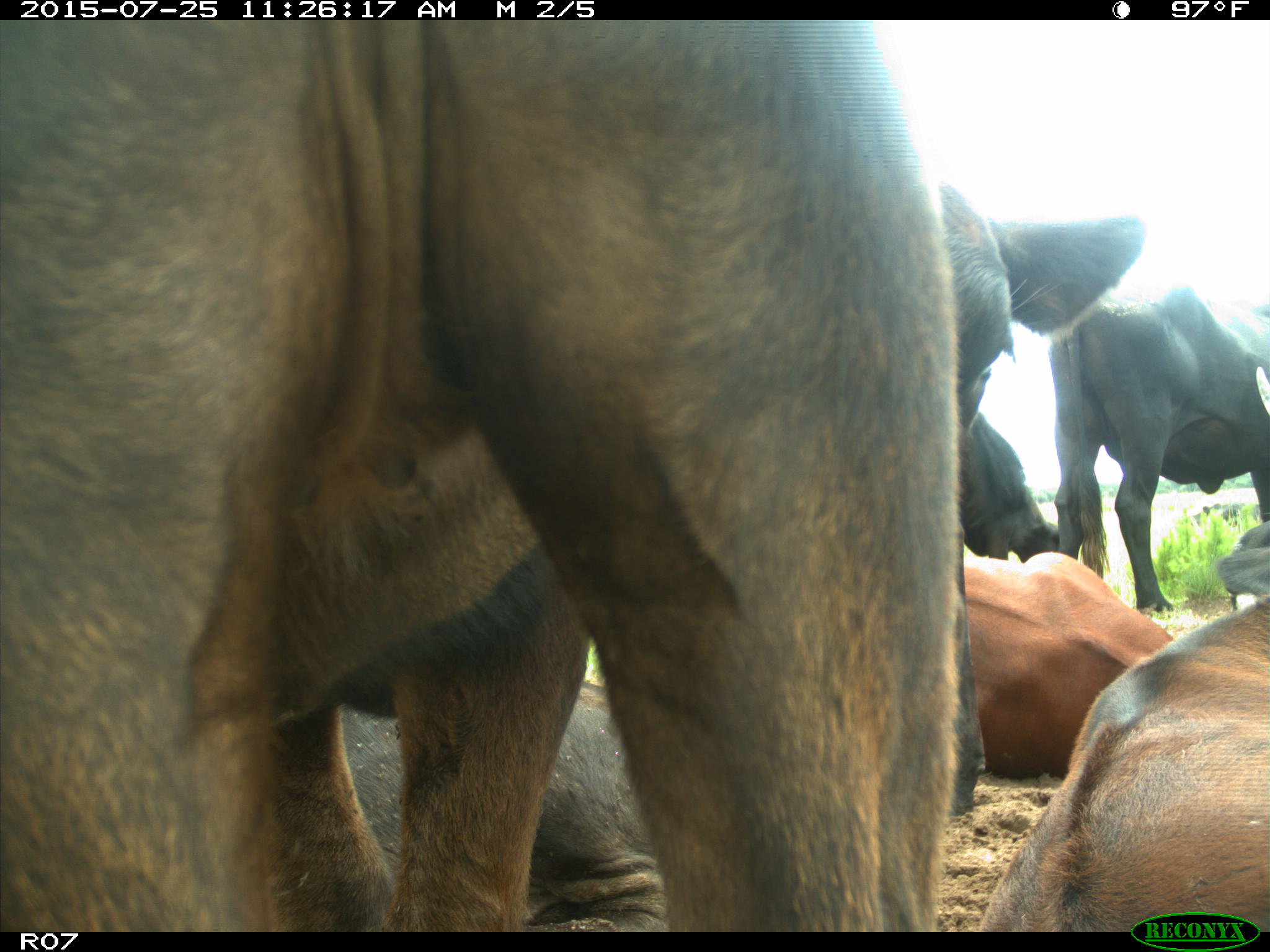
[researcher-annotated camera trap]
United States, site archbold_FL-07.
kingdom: Animalia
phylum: Chordata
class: Mammalia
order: Artiodactyla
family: Bovidae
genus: Bos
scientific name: Bos taurus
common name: domestic cow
Bos taurus (domestic cow).